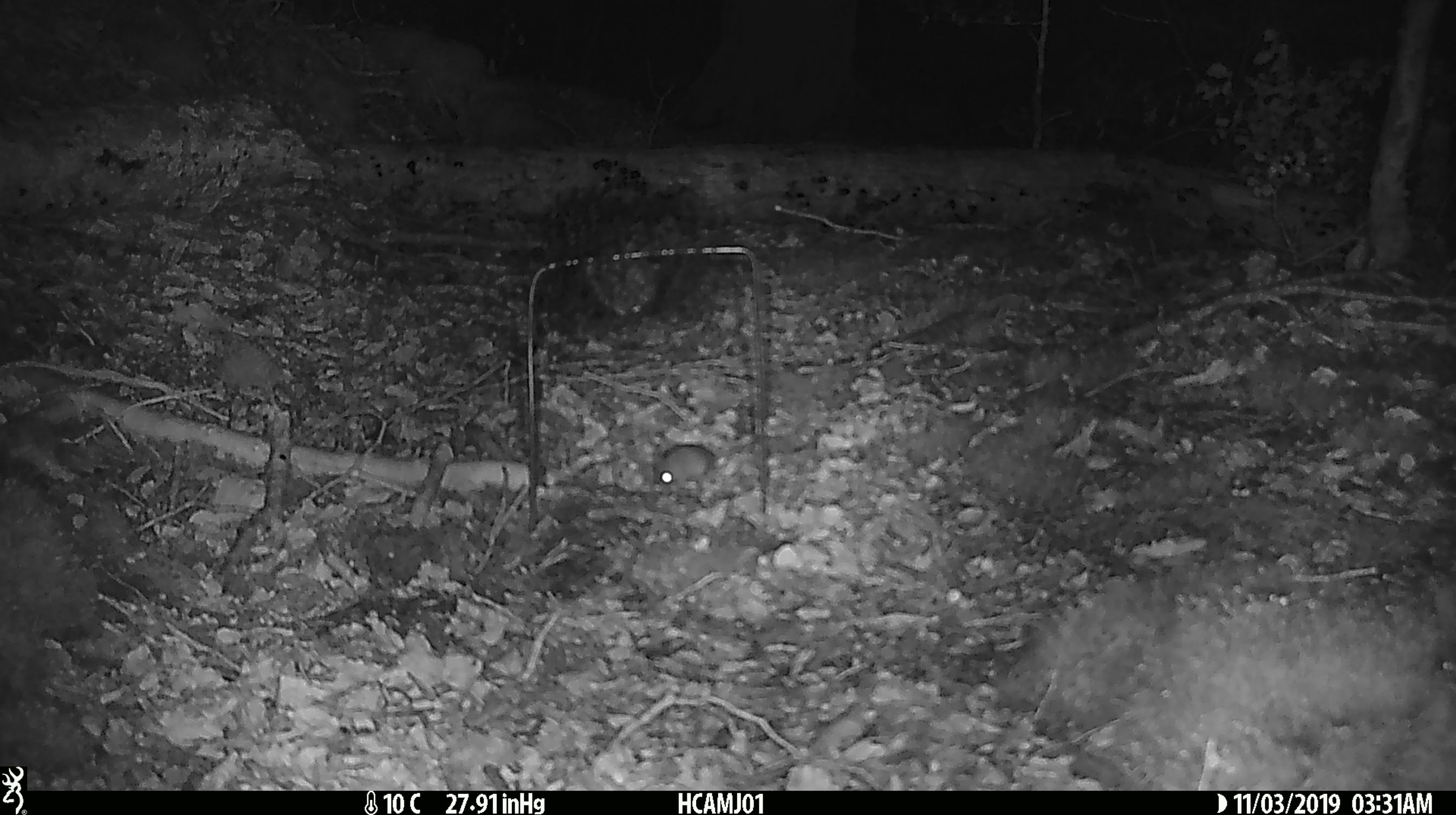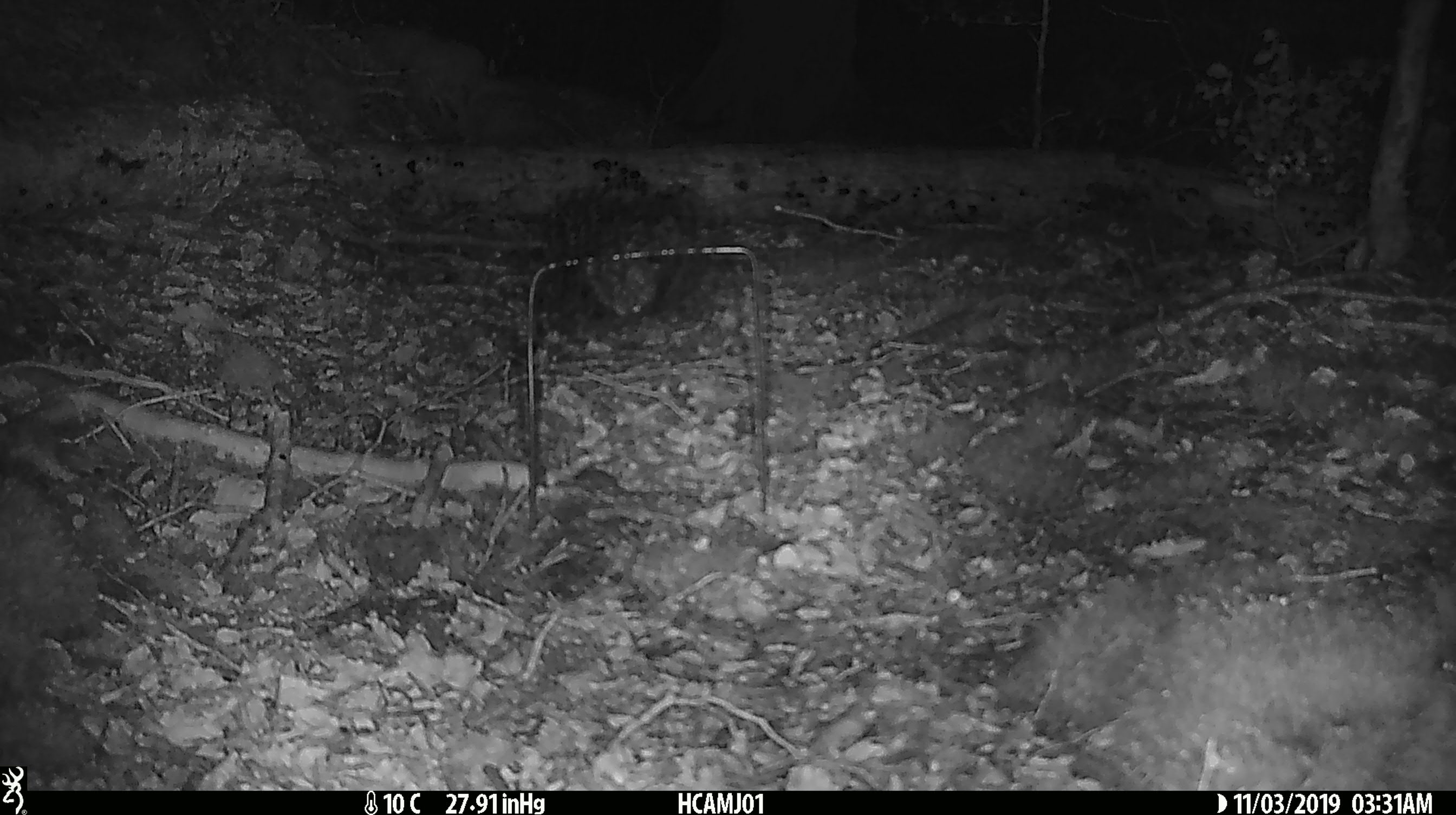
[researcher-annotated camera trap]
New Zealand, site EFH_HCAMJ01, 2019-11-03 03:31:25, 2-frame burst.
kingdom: Animalia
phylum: Chordata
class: Mammalia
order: Rodentia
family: Muridae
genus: Mus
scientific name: Mus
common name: mouse